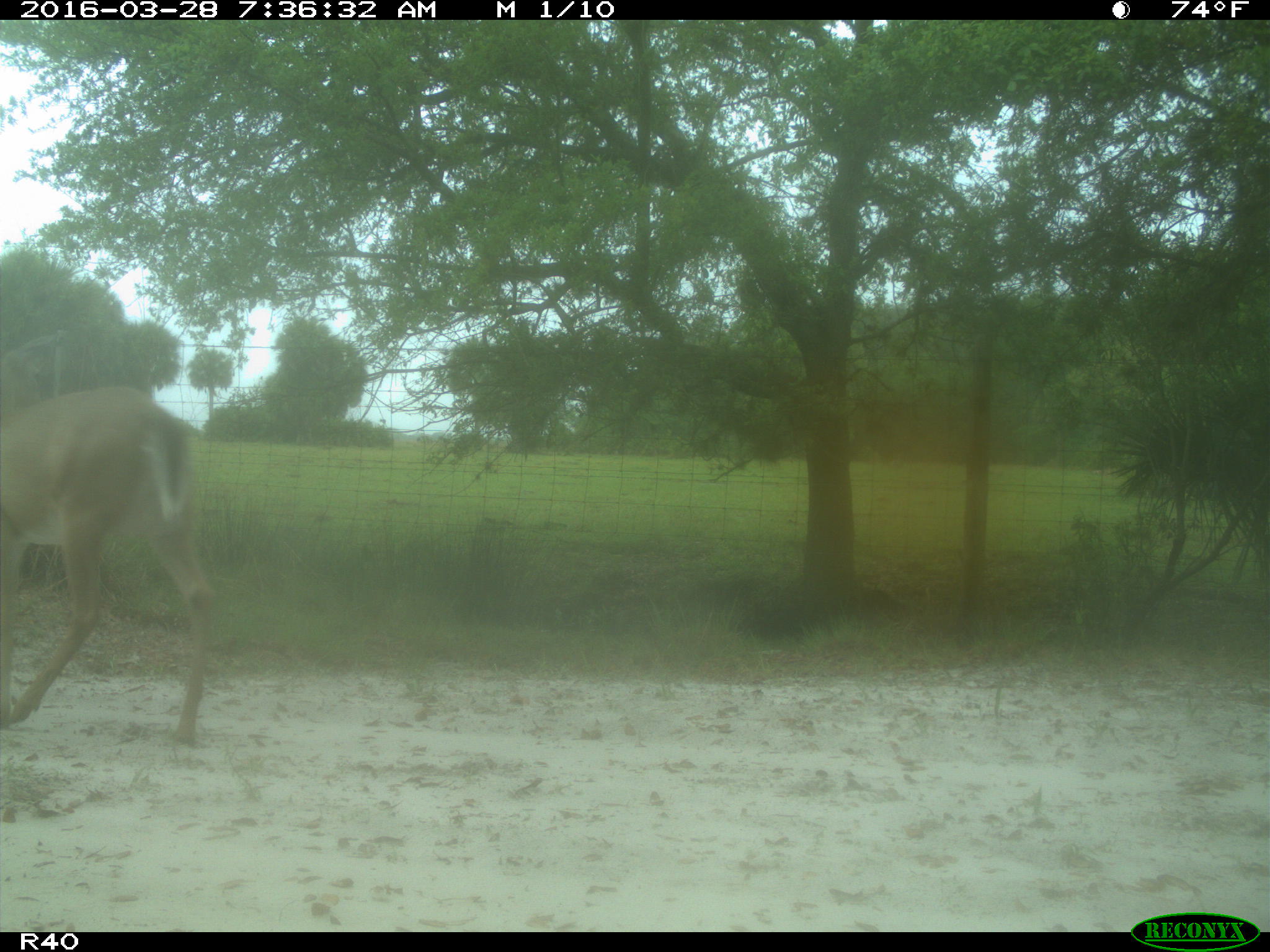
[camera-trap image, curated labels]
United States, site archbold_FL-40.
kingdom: Animalia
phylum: Chordata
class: Mammalia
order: Artiodactyla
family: Cervidae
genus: Odocoileus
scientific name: Odocoileus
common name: deer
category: unidentified deer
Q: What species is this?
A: Unidentified deer (deer) (Odocoileus).